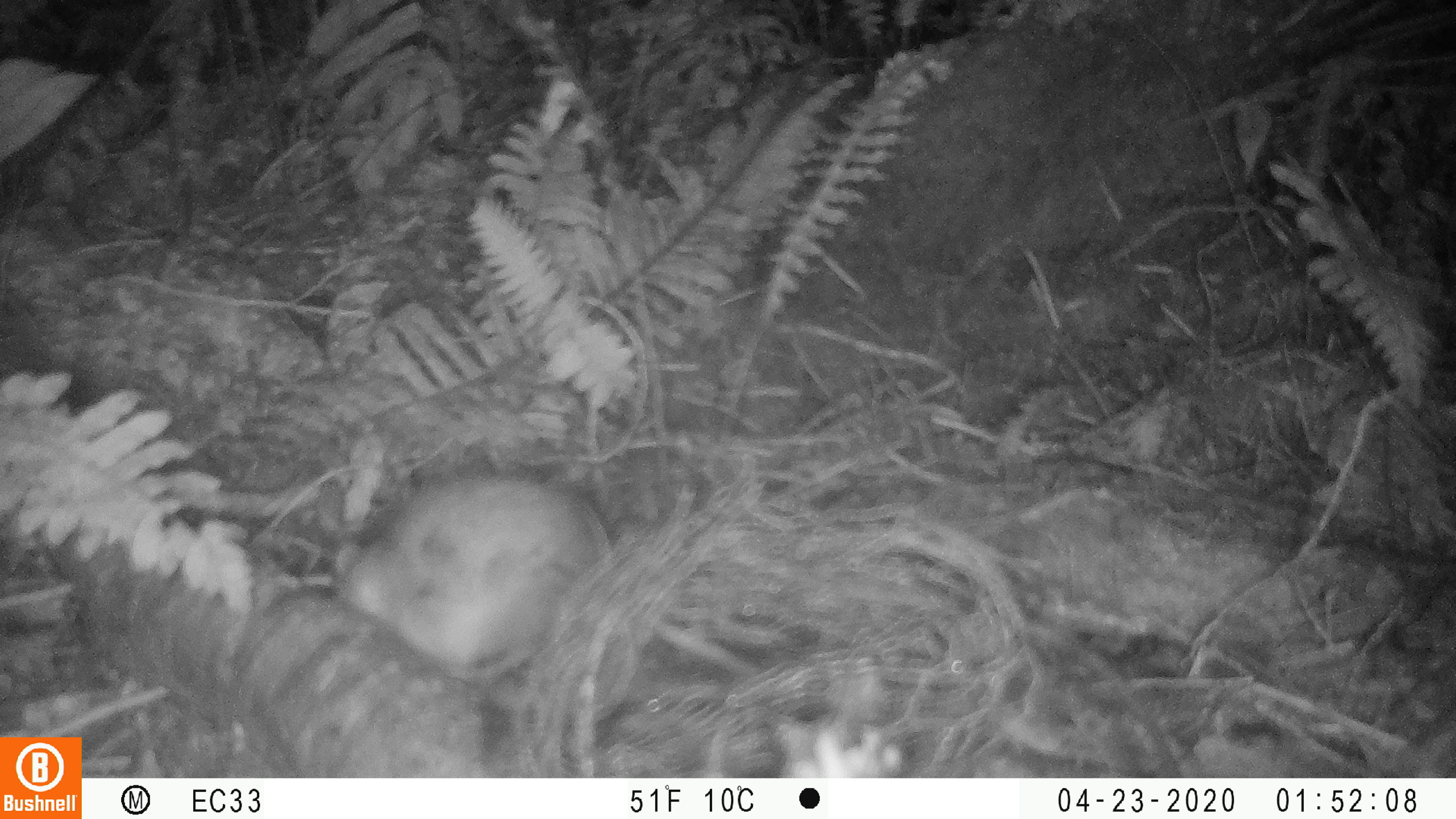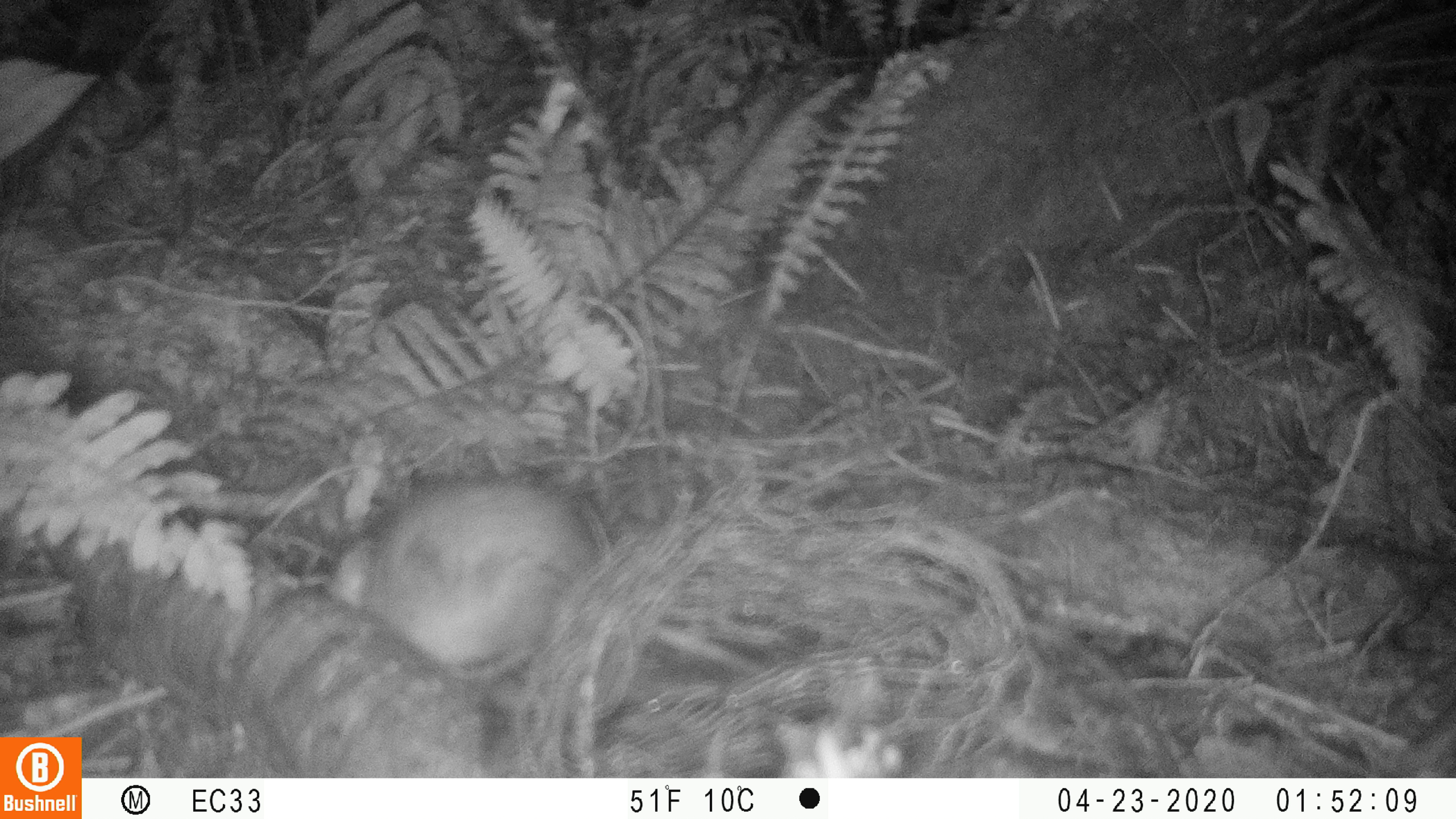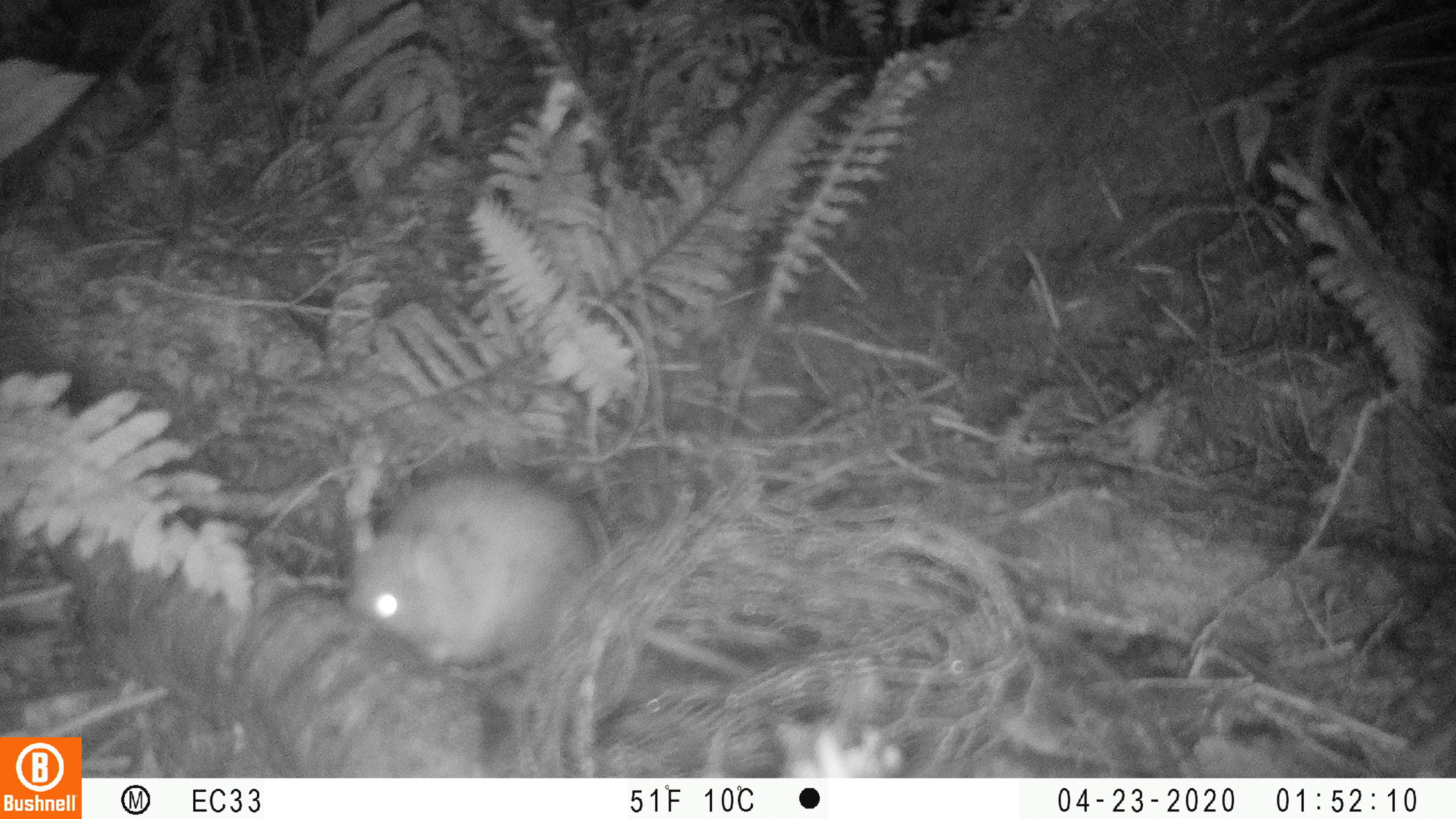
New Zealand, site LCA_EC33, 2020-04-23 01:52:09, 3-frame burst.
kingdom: Animalia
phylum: Chordata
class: Mammalia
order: Rodentia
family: Muridae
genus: Rattus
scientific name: Rattus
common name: rat